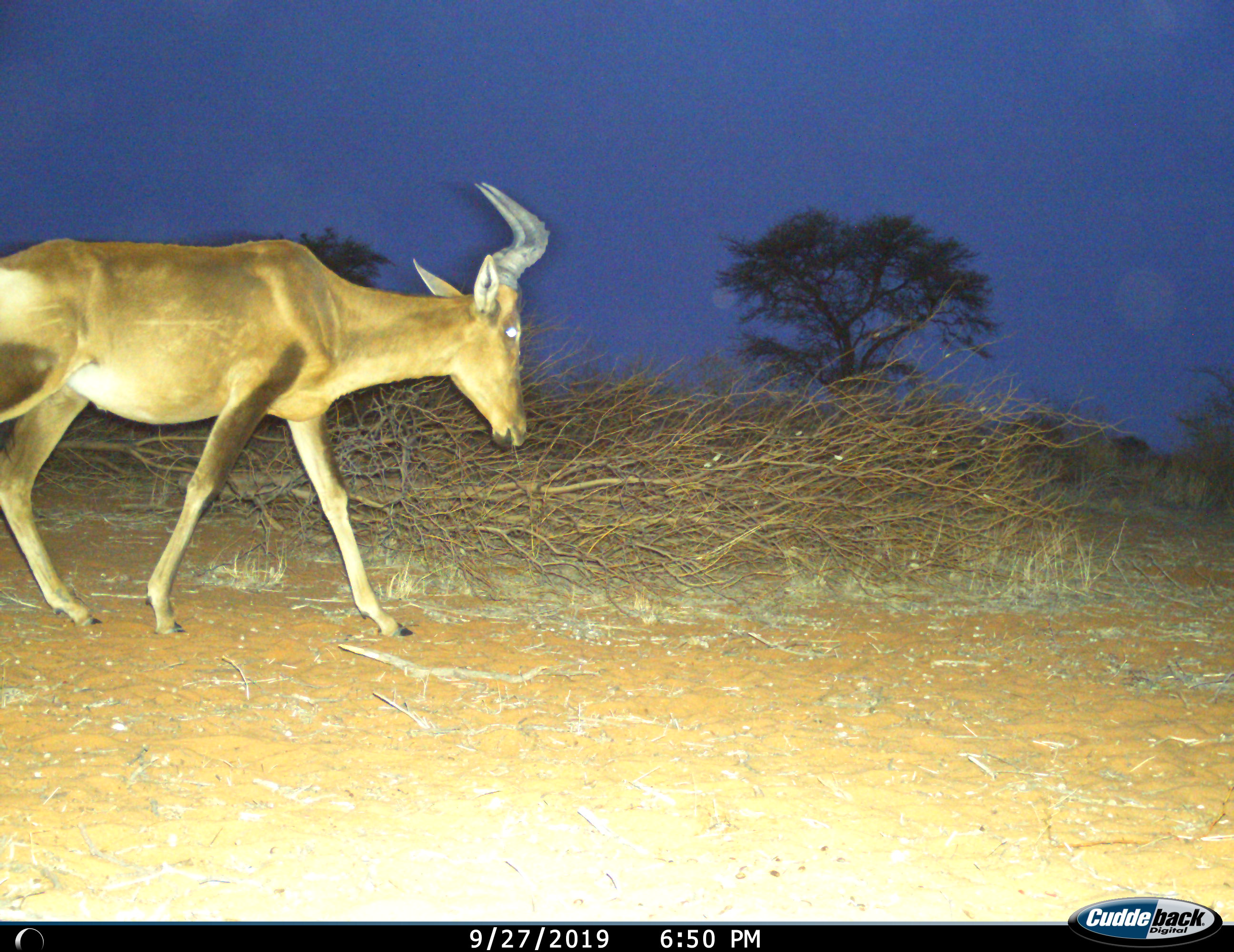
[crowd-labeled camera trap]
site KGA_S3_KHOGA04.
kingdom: Animalia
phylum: Chordata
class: Mammalia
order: Artiodactyla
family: Bovidae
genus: Alcelaphus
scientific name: Alcelaphus buselaphus caama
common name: red hartebeest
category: hartebeestred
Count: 1.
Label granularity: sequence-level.